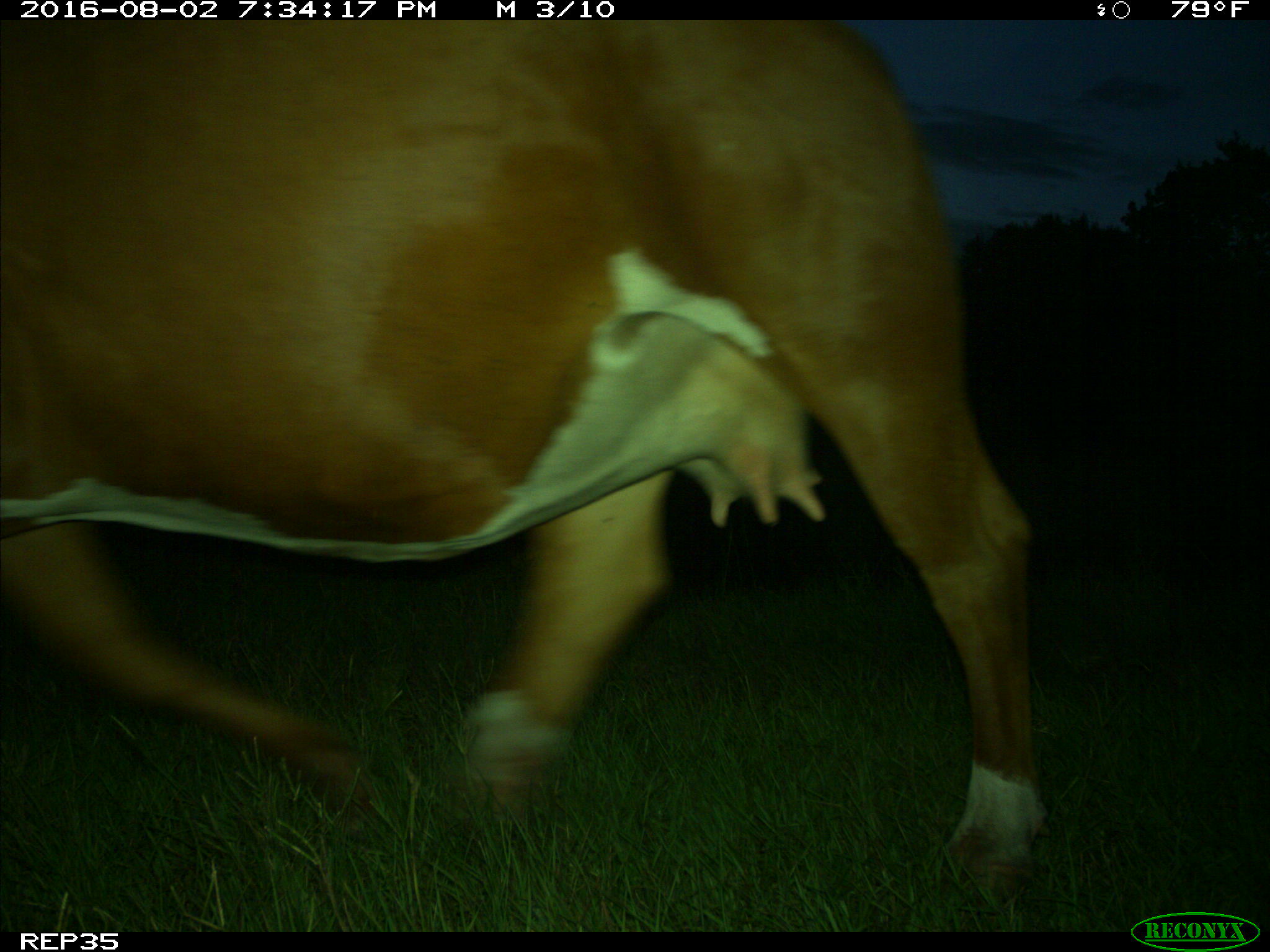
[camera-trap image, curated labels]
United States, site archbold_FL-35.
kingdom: Animalia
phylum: Chordata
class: Mammalia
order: Artiodactyla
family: Bovidae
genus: Bos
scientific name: Bos taurus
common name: domestic cow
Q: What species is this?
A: Bos taurus (domestic cow).